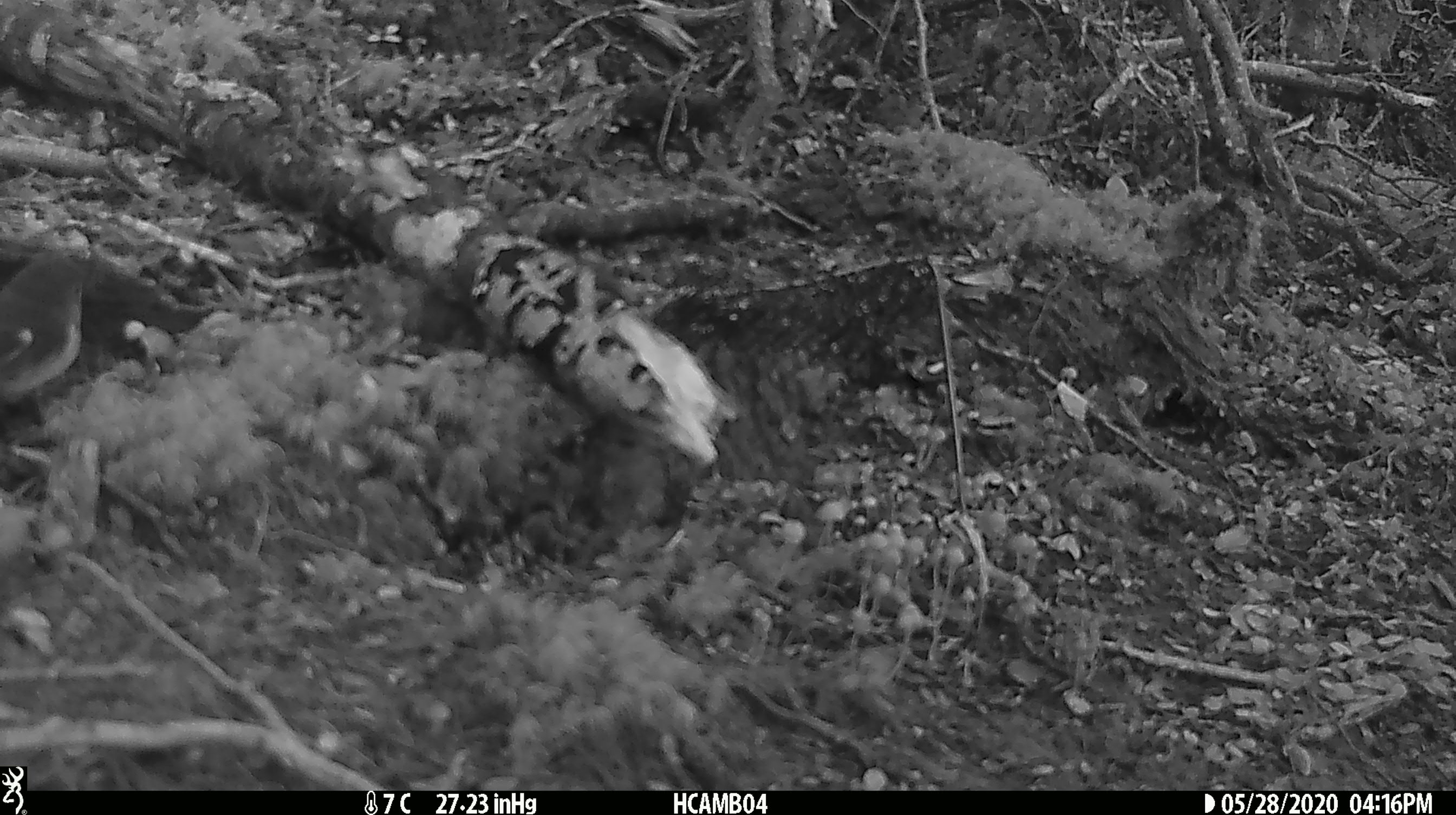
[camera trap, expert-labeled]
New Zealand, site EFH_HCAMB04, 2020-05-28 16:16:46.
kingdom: Animalia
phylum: Chordata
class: Aves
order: Passeriformes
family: Petroicidae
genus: Petroica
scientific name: Petroica australis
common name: new zealand robin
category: robin